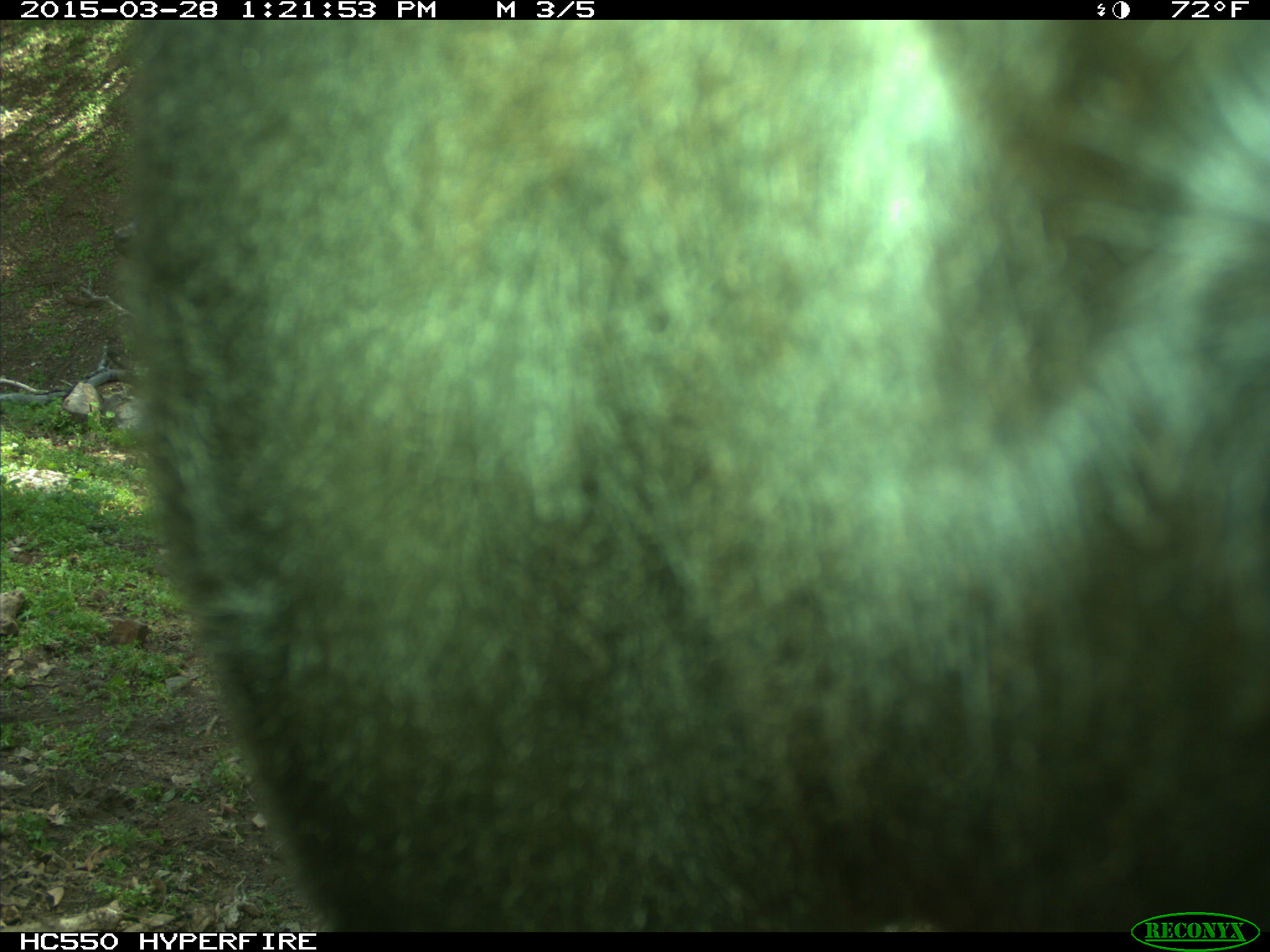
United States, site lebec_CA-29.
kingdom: Animalia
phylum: Chordata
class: Mammalia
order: Artiodactyla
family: Bovidae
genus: Bos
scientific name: Bos taurus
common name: domestic cow